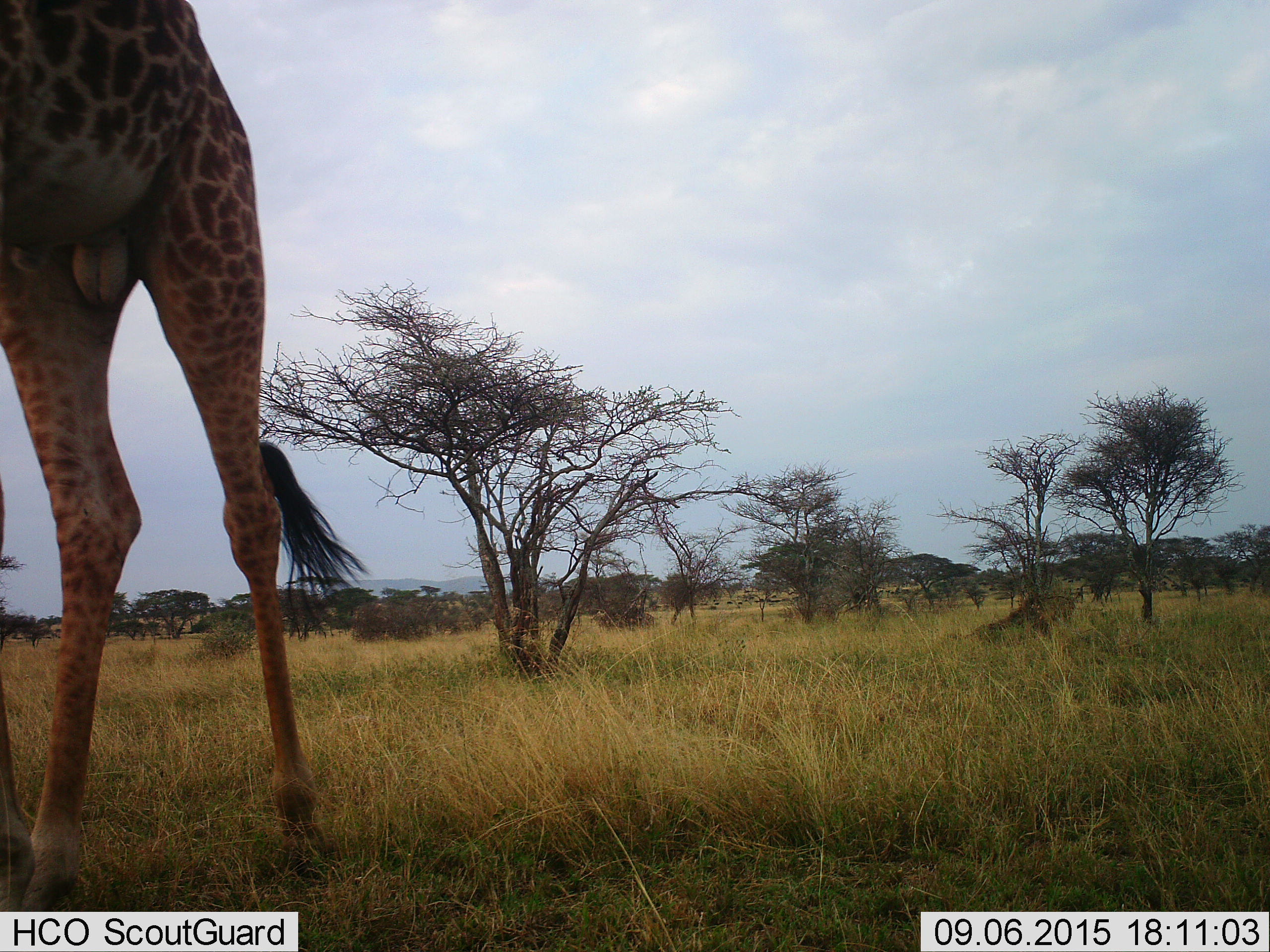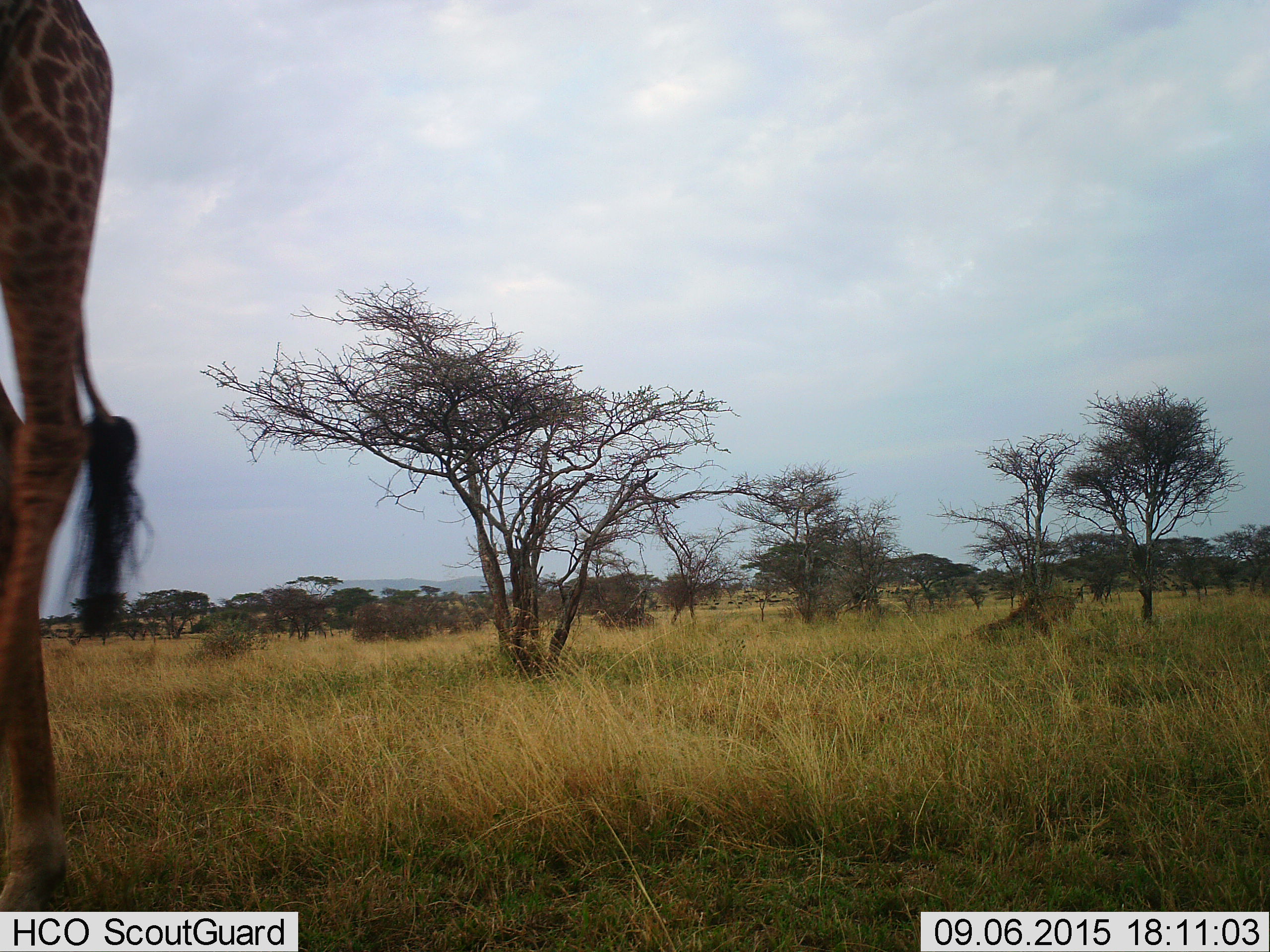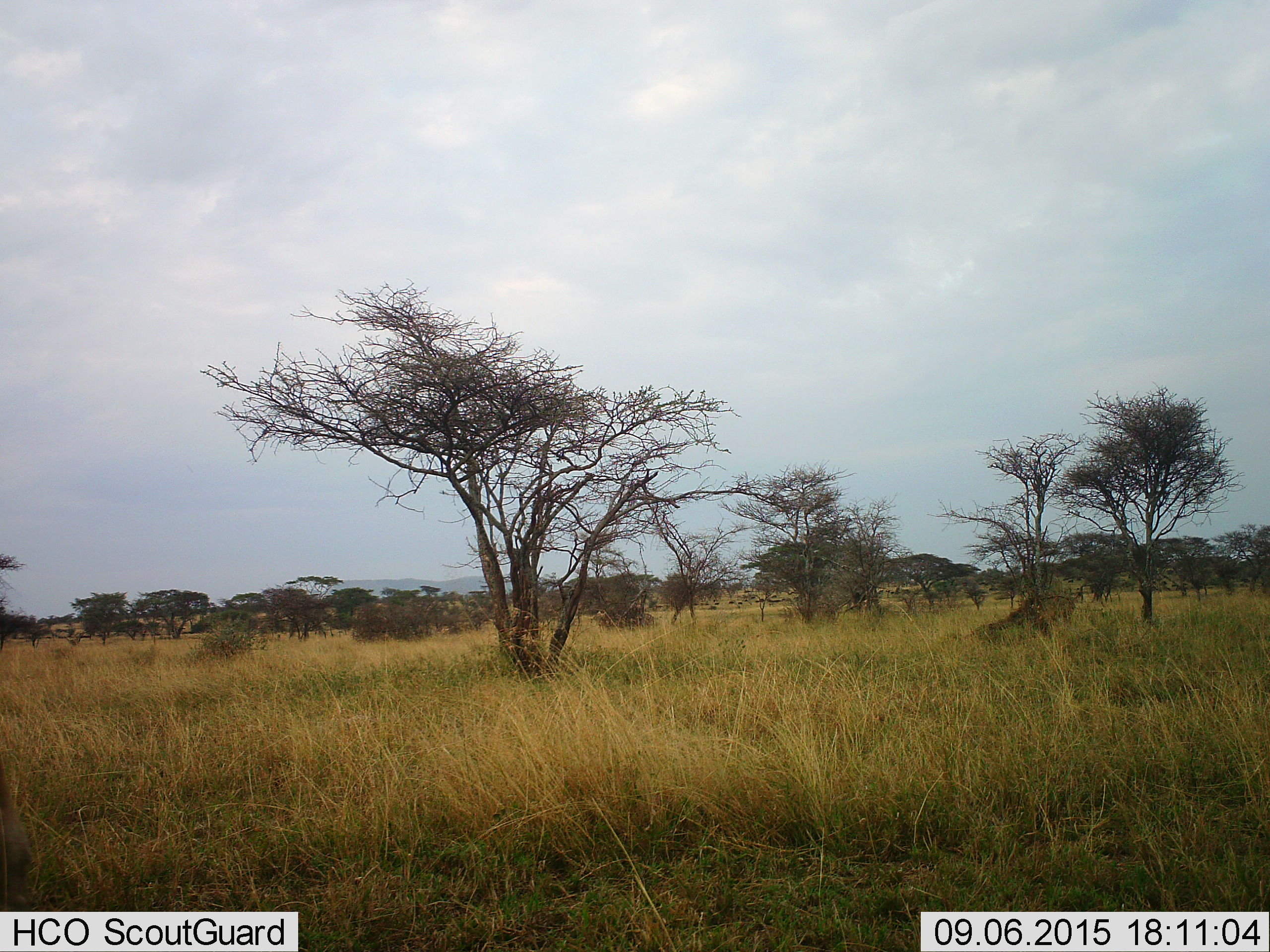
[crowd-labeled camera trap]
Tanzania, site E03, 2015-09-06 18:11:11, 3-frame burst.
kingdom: Animalia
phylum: Chordata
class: Mammalia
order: Artiodactyla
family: Giraffidae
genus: Giraffa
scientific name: Giraffa camelopardalis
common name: giraffe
Giraffe (Giraffa camelopardalis), count 1. Behavior (volunteer vote fractions): standing 21%, resting 0%, moving 79%, interacting 0%. Young present (vote fraction): 0%. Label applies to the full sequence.